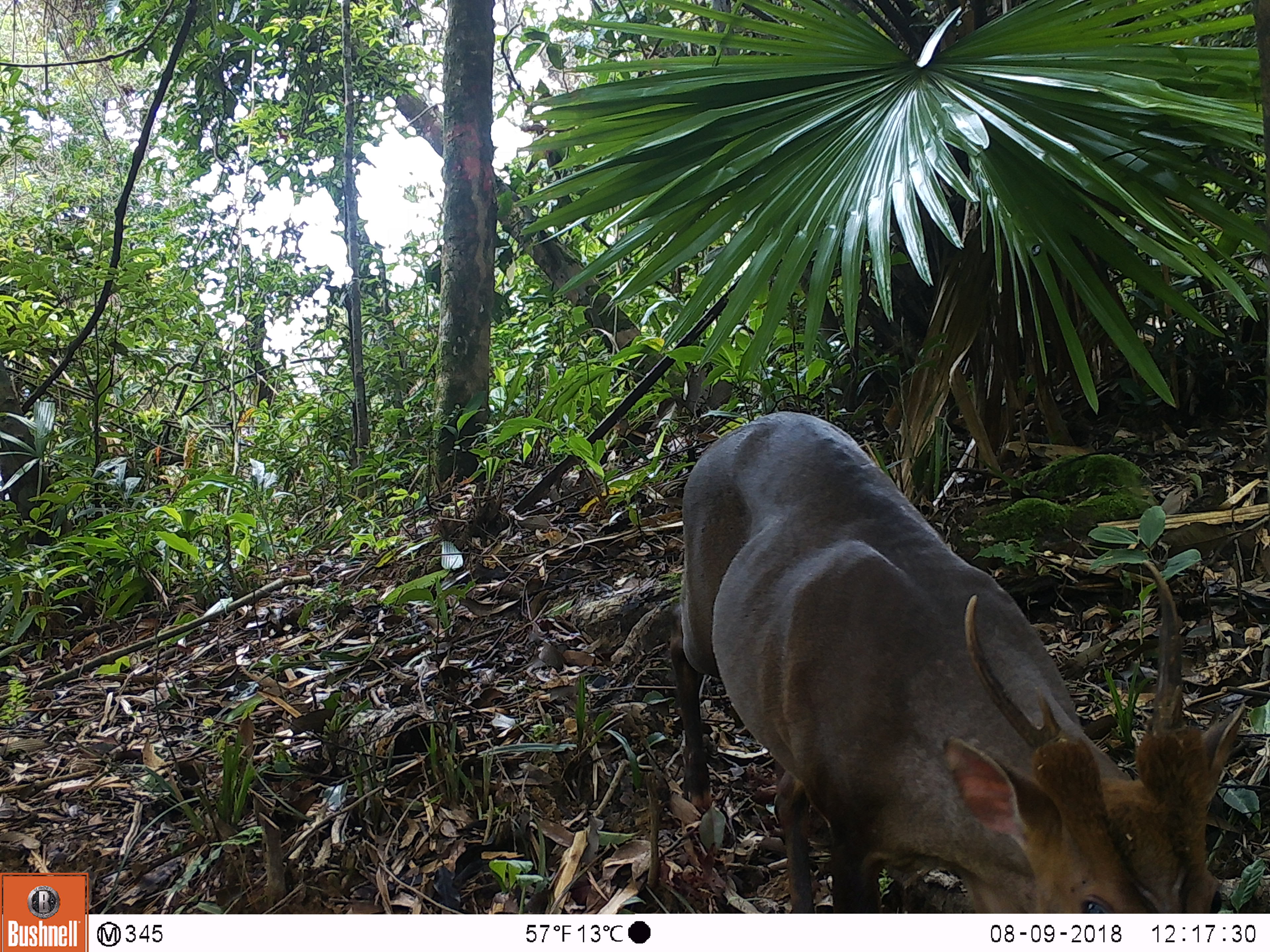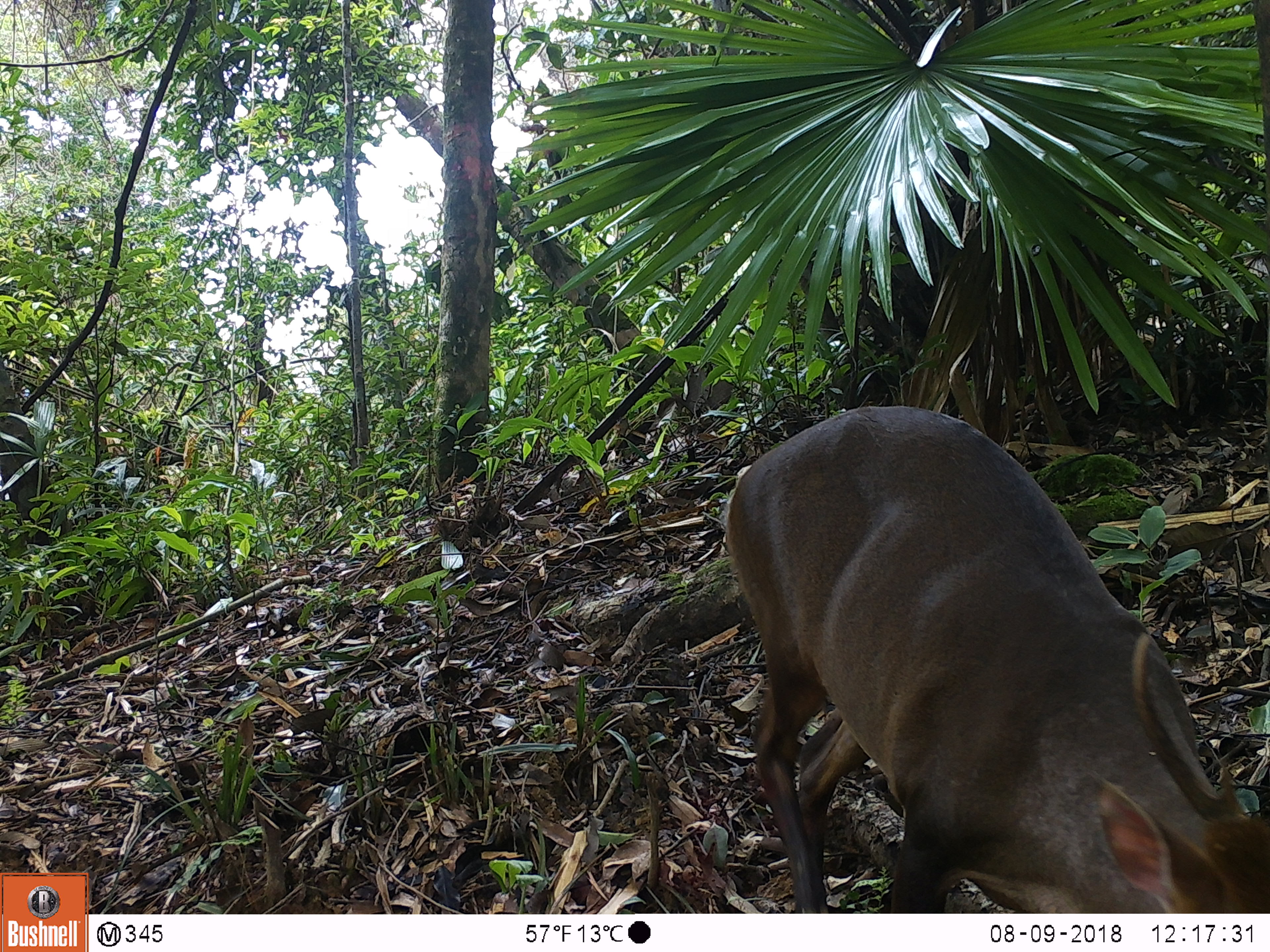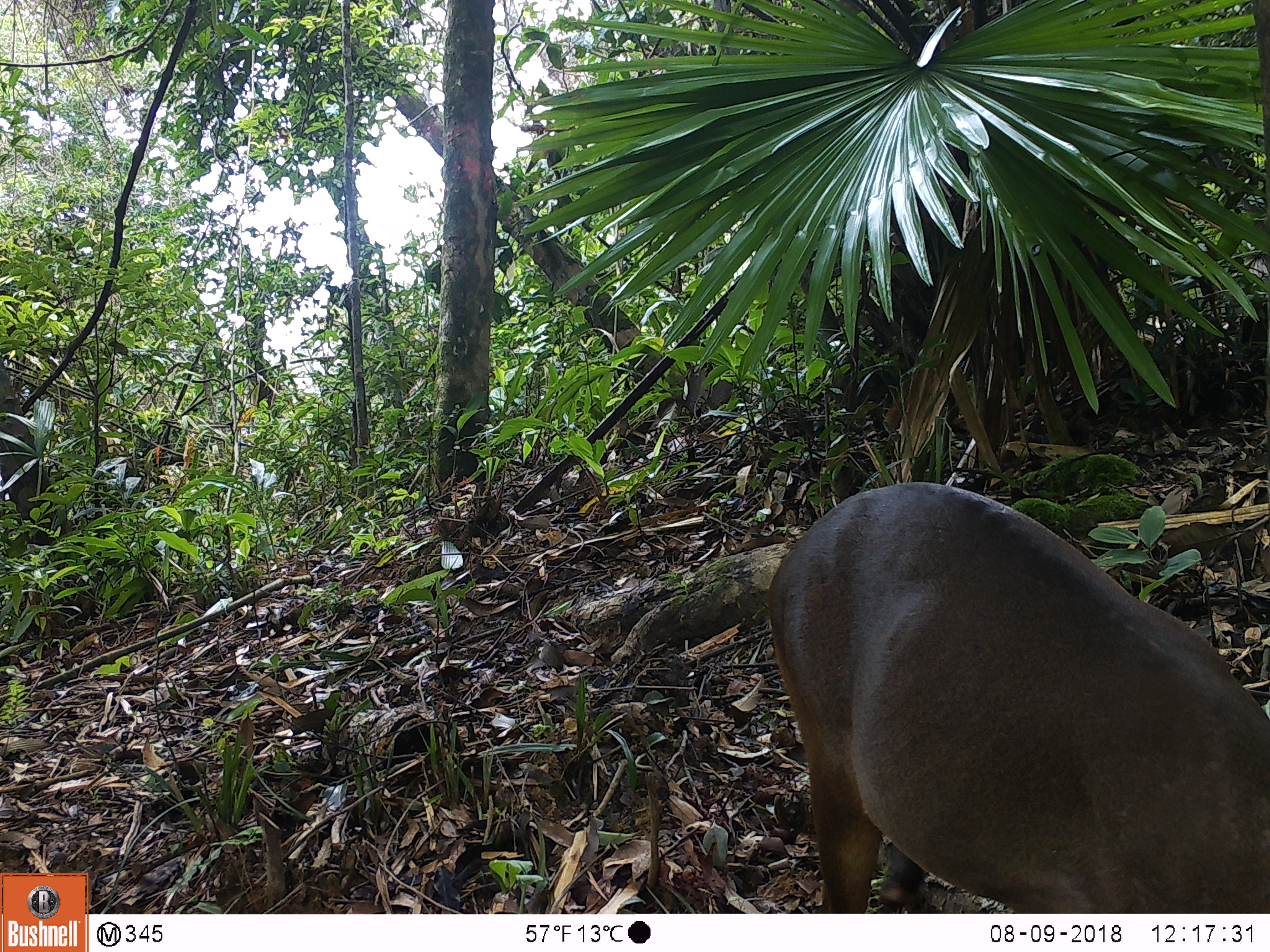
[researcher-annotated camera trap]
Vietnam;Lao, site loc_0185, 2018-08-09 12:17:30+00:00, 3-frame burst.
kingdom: Animalia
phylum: Chordata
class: Mammalia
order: Artiodactyla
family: Cervidae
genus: Muntiacus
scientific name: Muntiacus vuquangensis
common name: large-antlered muntjac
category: large antlered muntjac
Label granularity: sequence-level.